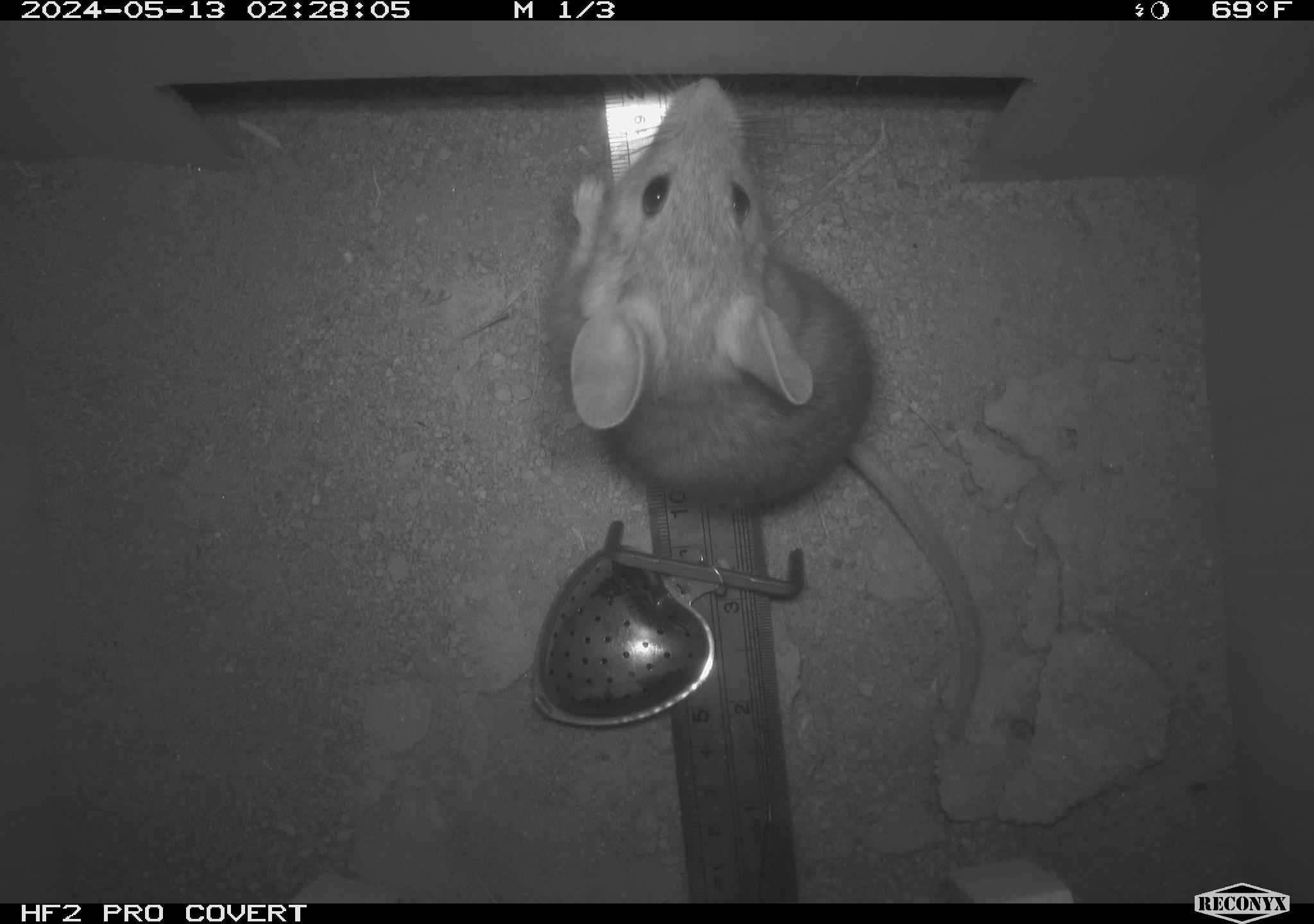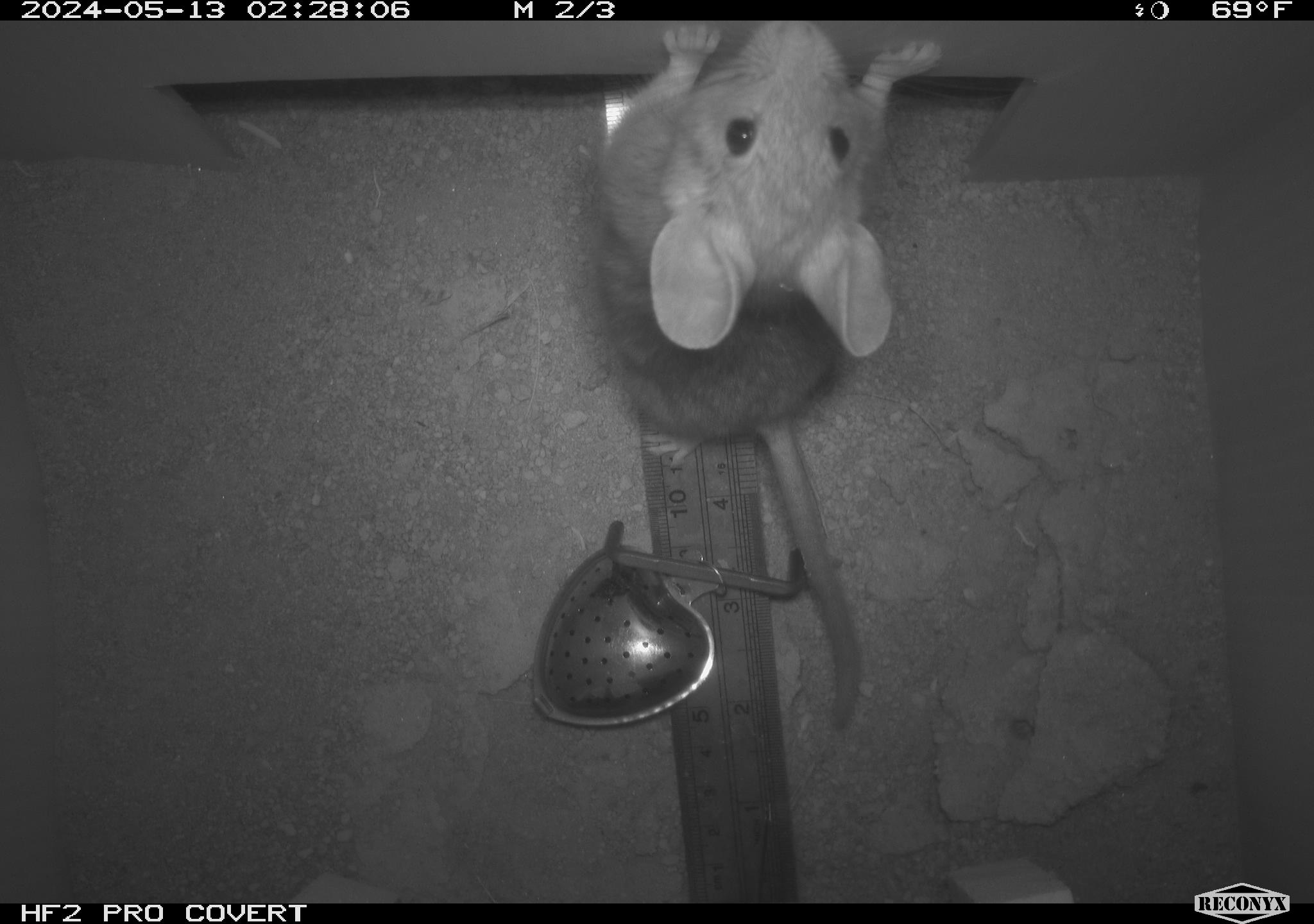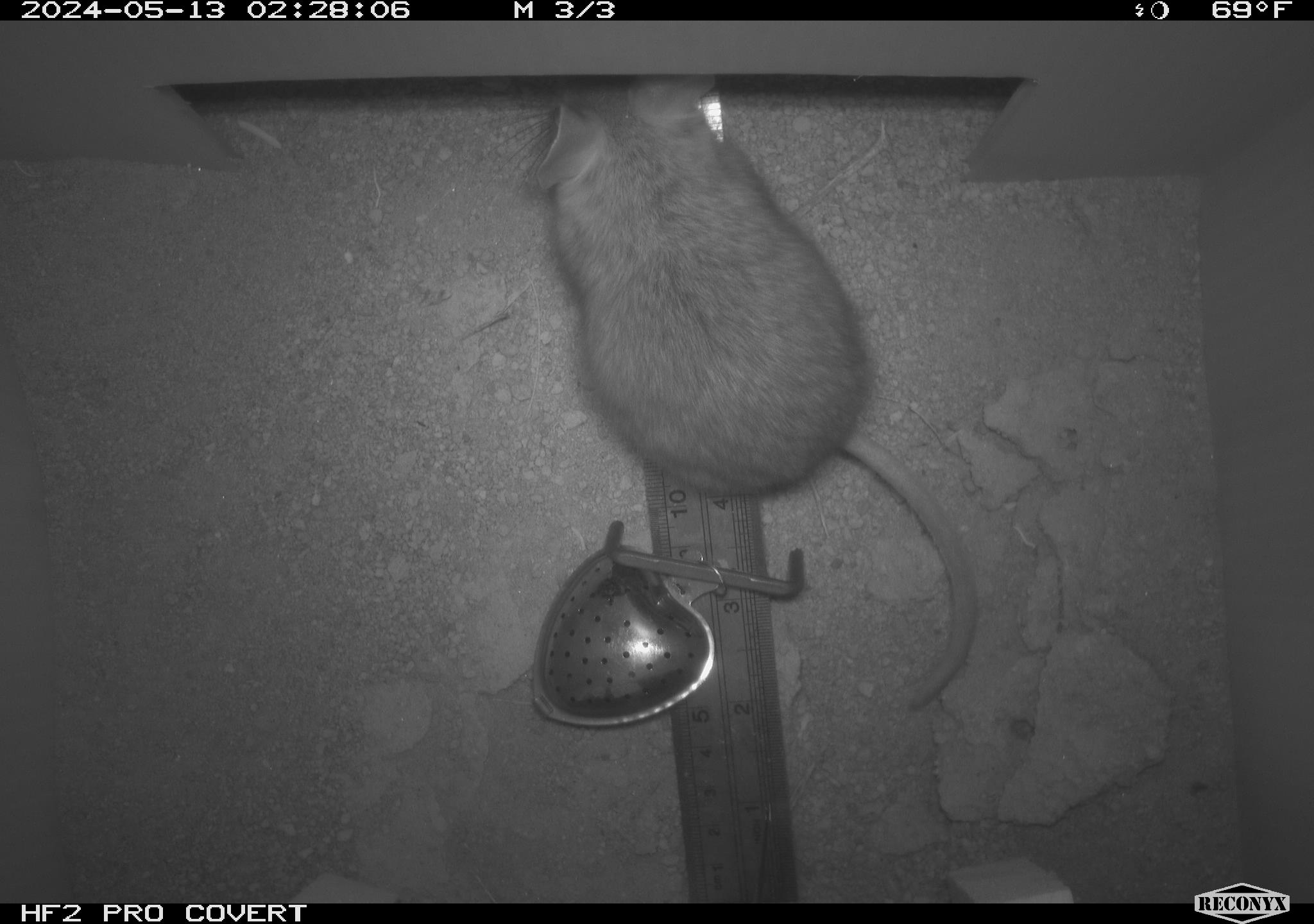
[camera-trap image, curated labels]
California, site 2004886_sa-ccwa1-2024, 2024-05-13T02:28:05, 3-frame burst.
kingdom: Animalia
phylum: Chordata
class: Mammalia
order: Rodentia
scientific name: Rodentia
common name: woodrat or rat or mouse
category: woodrat or rat or mouse species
Woodrat or rat or mouse species (woodrat or rat or mouse) (Rodentia).